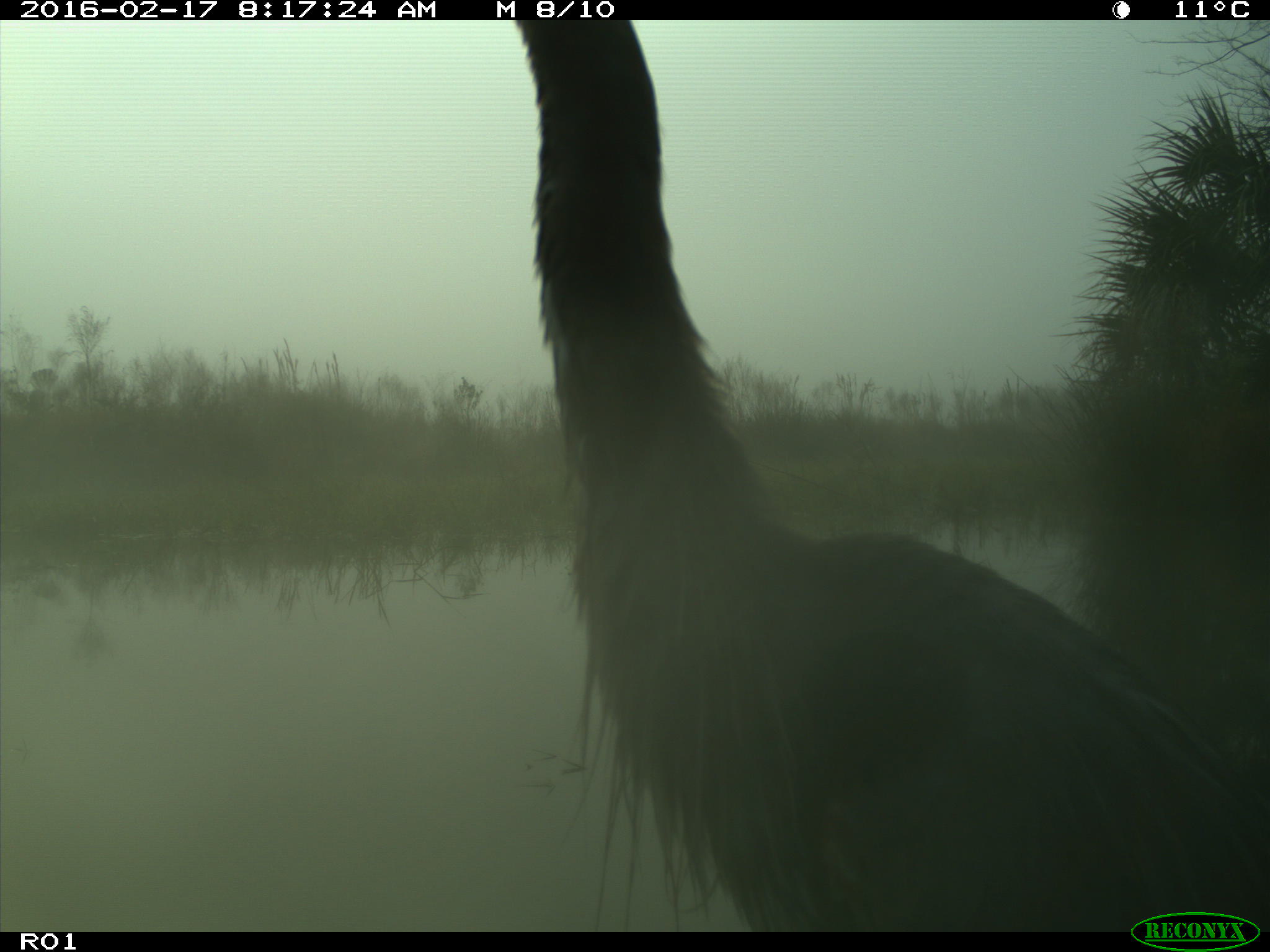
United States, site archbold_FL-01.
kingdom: Animalia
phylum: Chordata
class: Aves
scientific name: Aves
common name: birds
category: unidentified bird